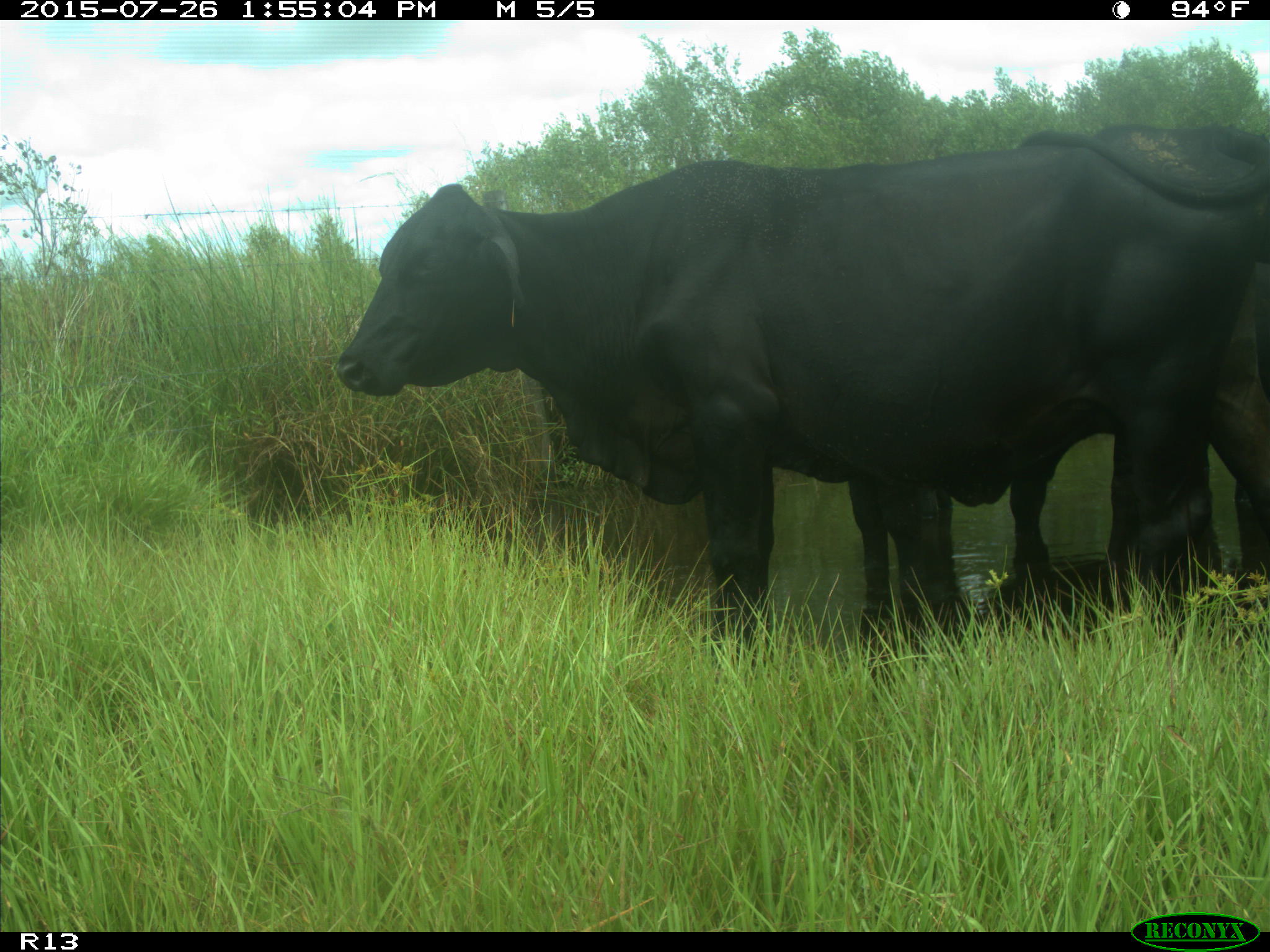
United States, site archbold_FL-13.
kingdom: Animalia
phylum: Chordata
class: Mammalia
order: Artiodactyla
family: Bovidae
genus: Bos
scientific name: Bos taurus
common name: domestic cow